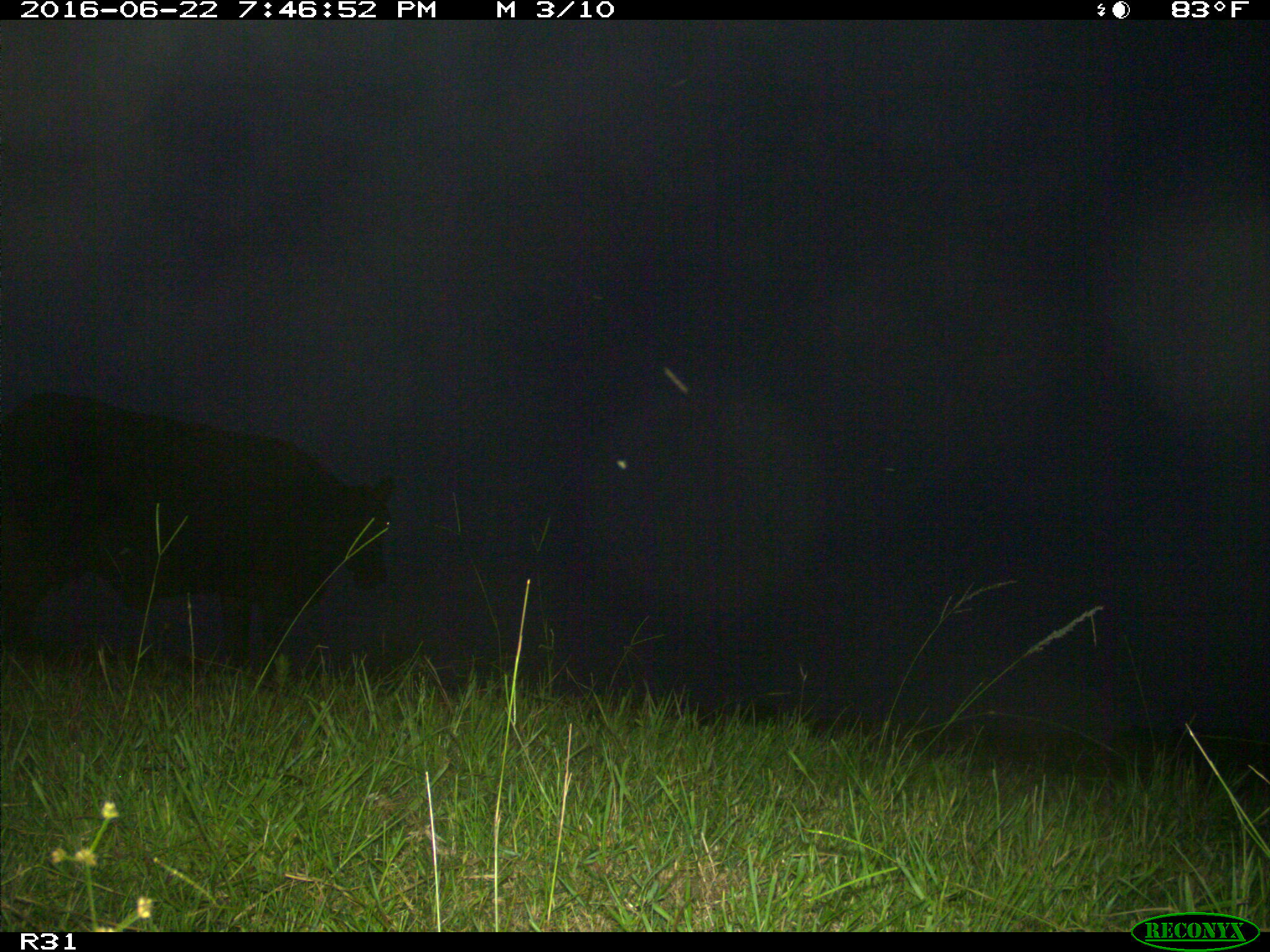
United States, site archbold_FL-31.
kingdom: Animalia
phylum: Chordata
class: Mammalia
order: Artiodactyla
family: Bovidae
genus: Bos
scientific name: Bos taurus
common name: domestic cow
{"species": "Bos taurus (domestic cow)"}